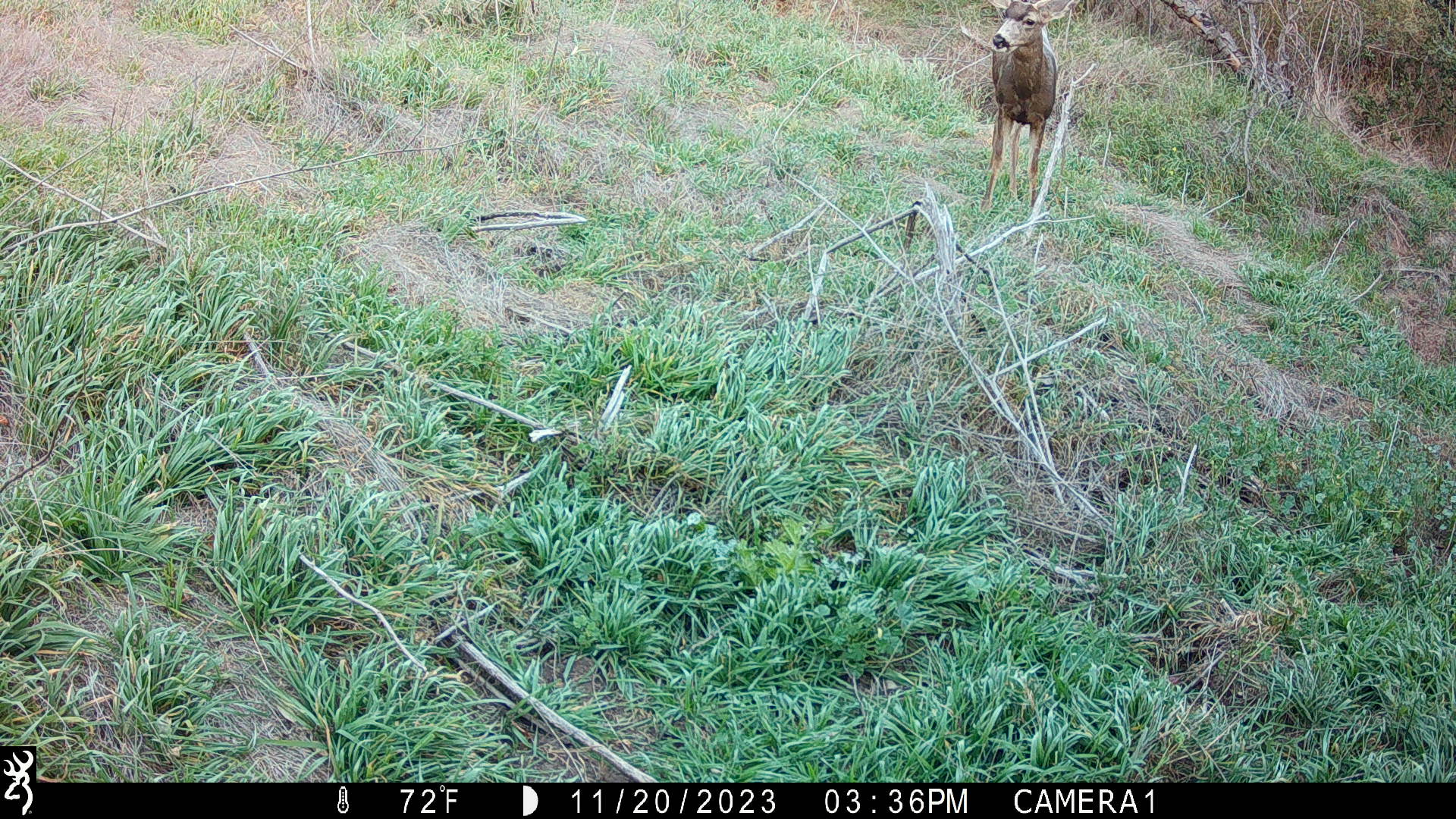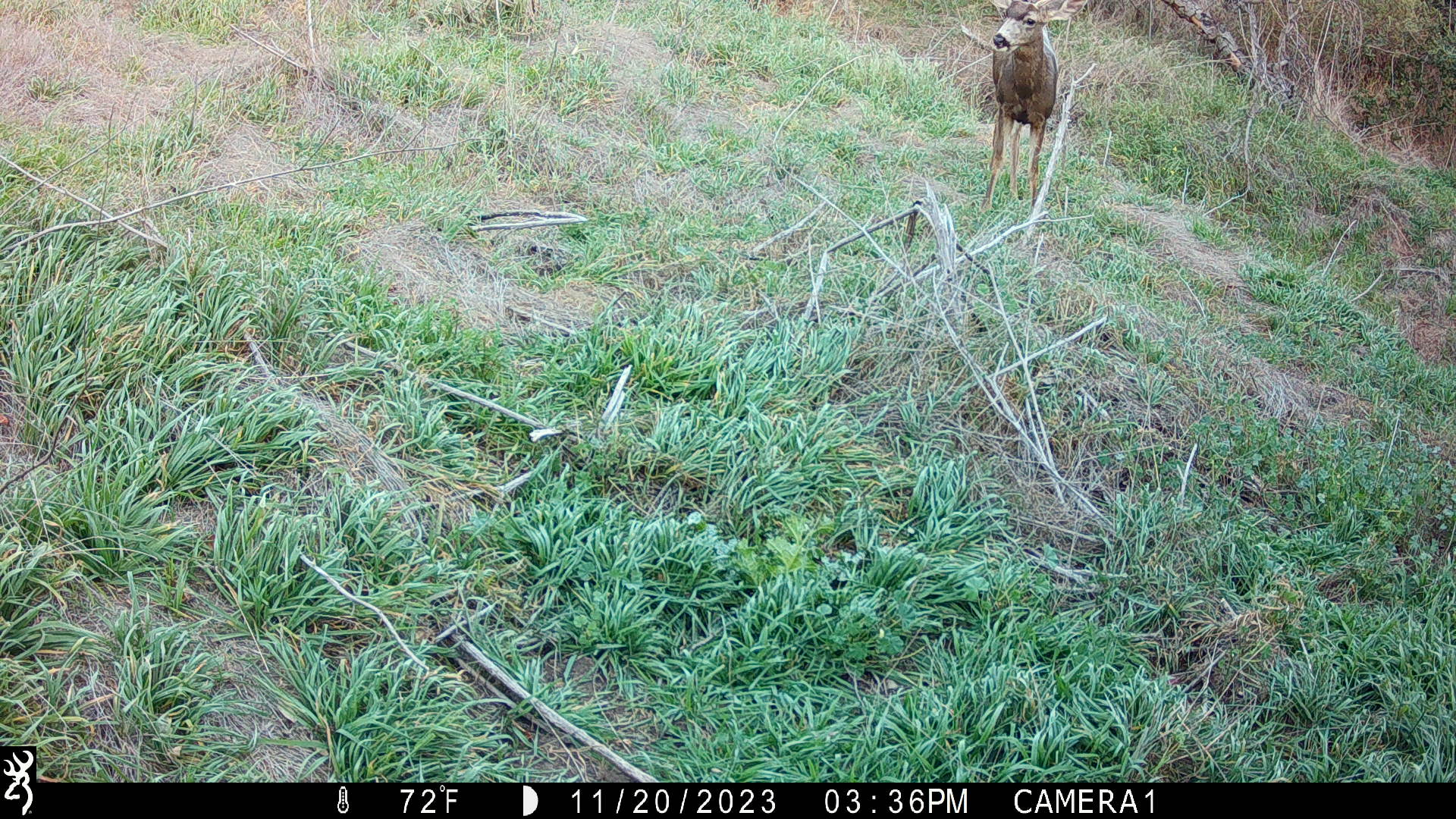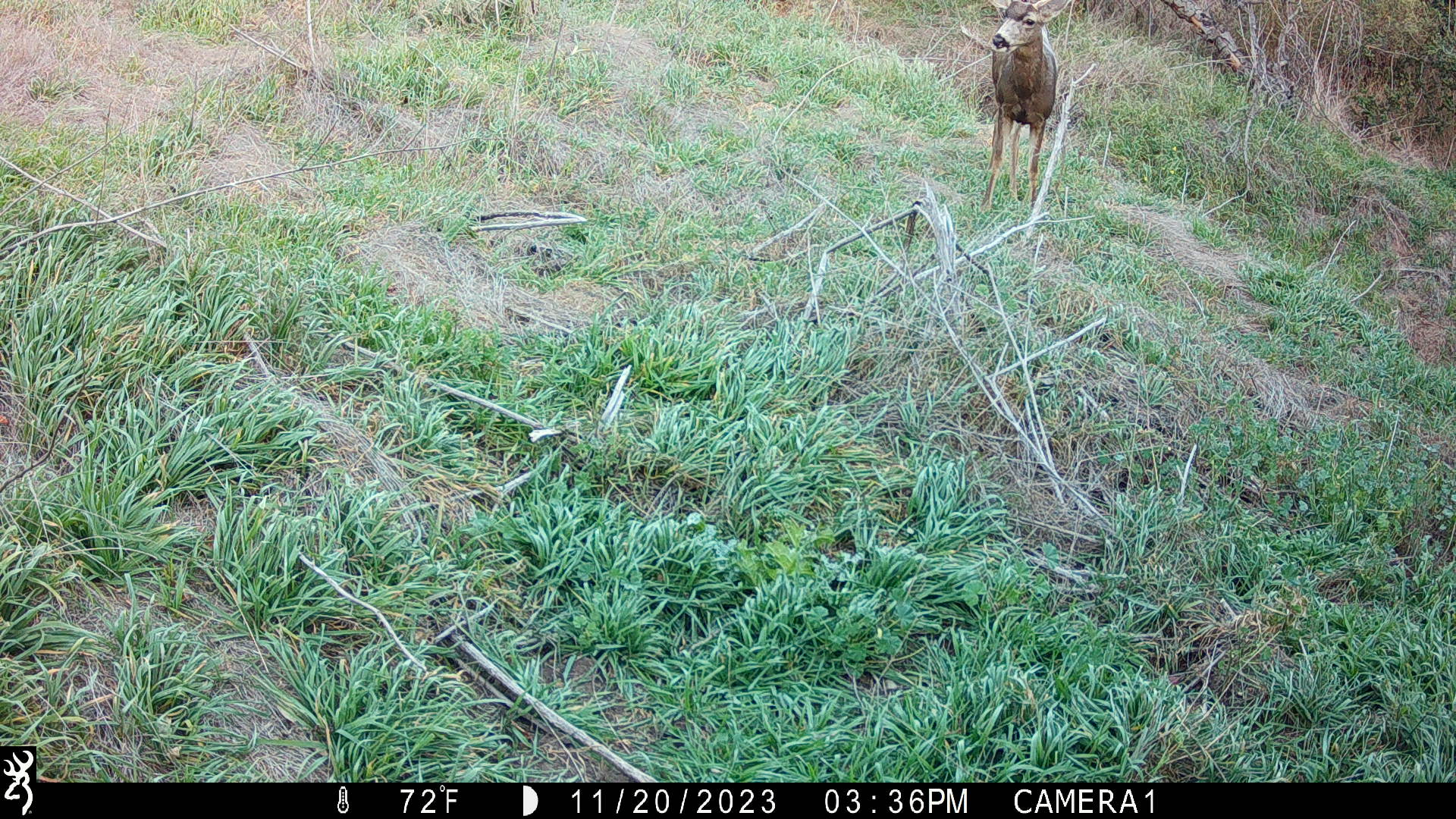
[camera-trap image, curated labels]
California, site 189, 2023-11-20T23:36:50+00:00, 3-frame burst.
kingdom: Animalia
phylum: Chordata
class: Mammalia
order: Artiodactyla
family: Cervidae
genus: Odocoileus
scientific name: Odocoileus hemionus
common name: mule deer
Mule deer (Odocoileus hemionus).